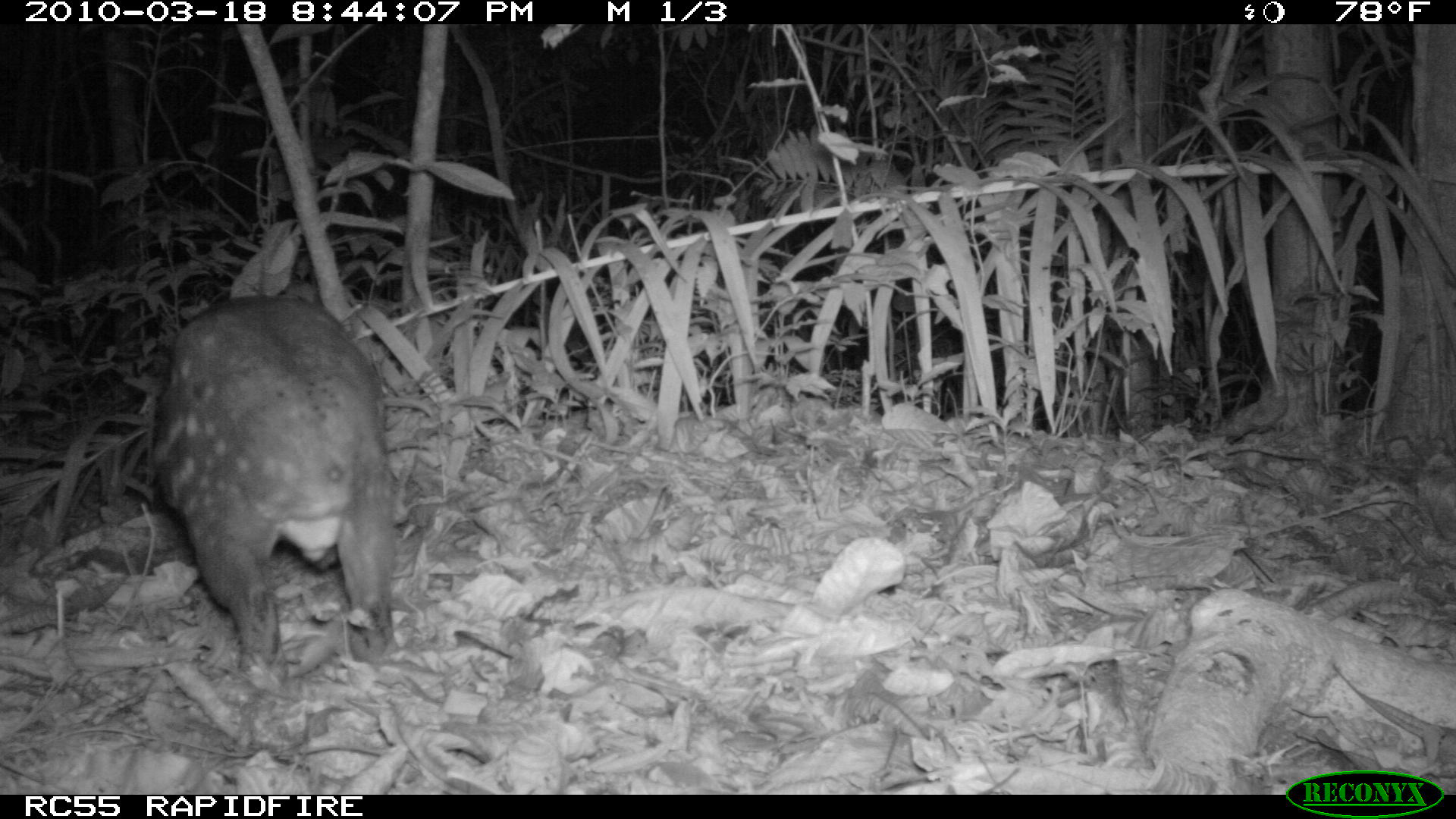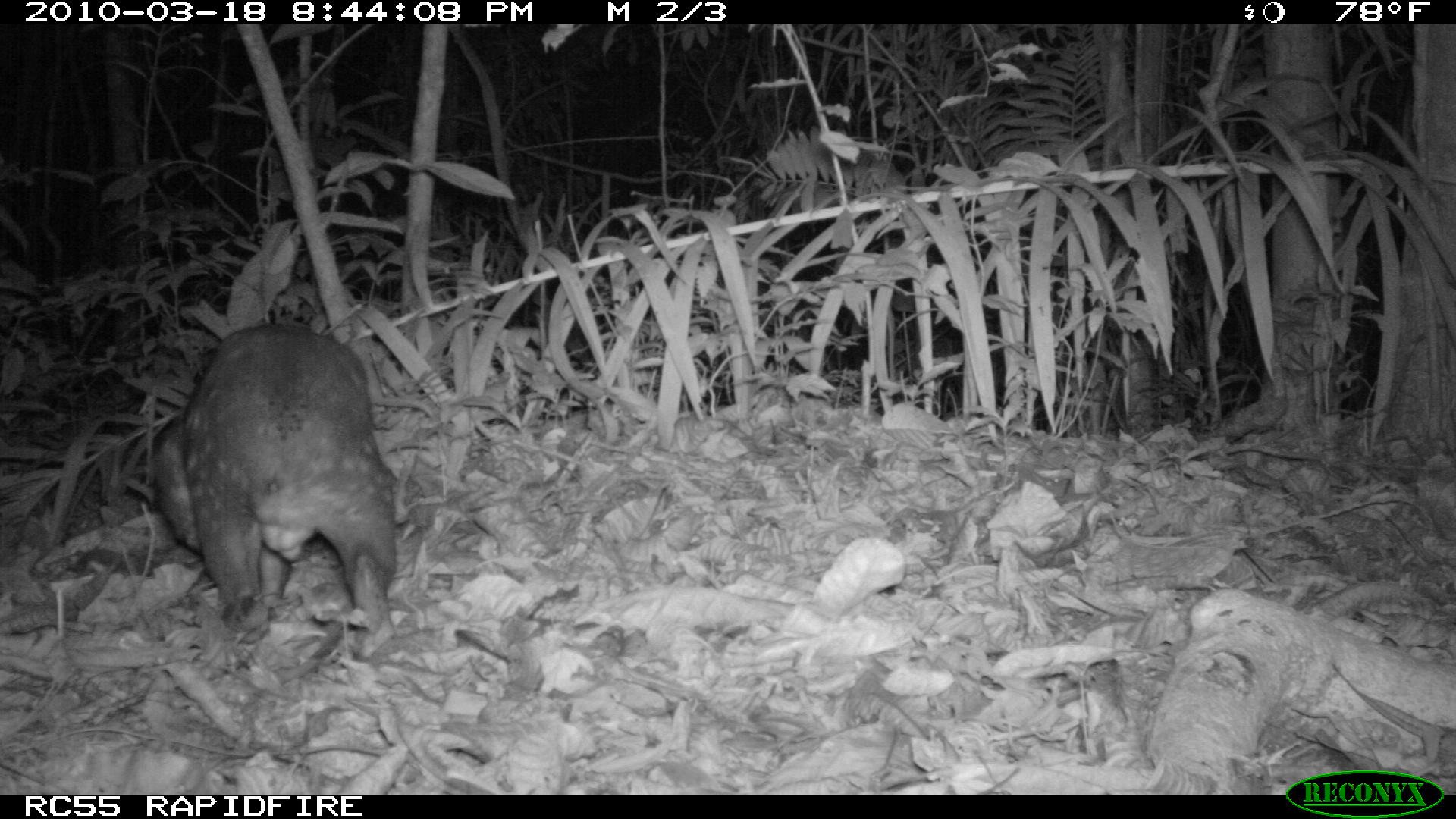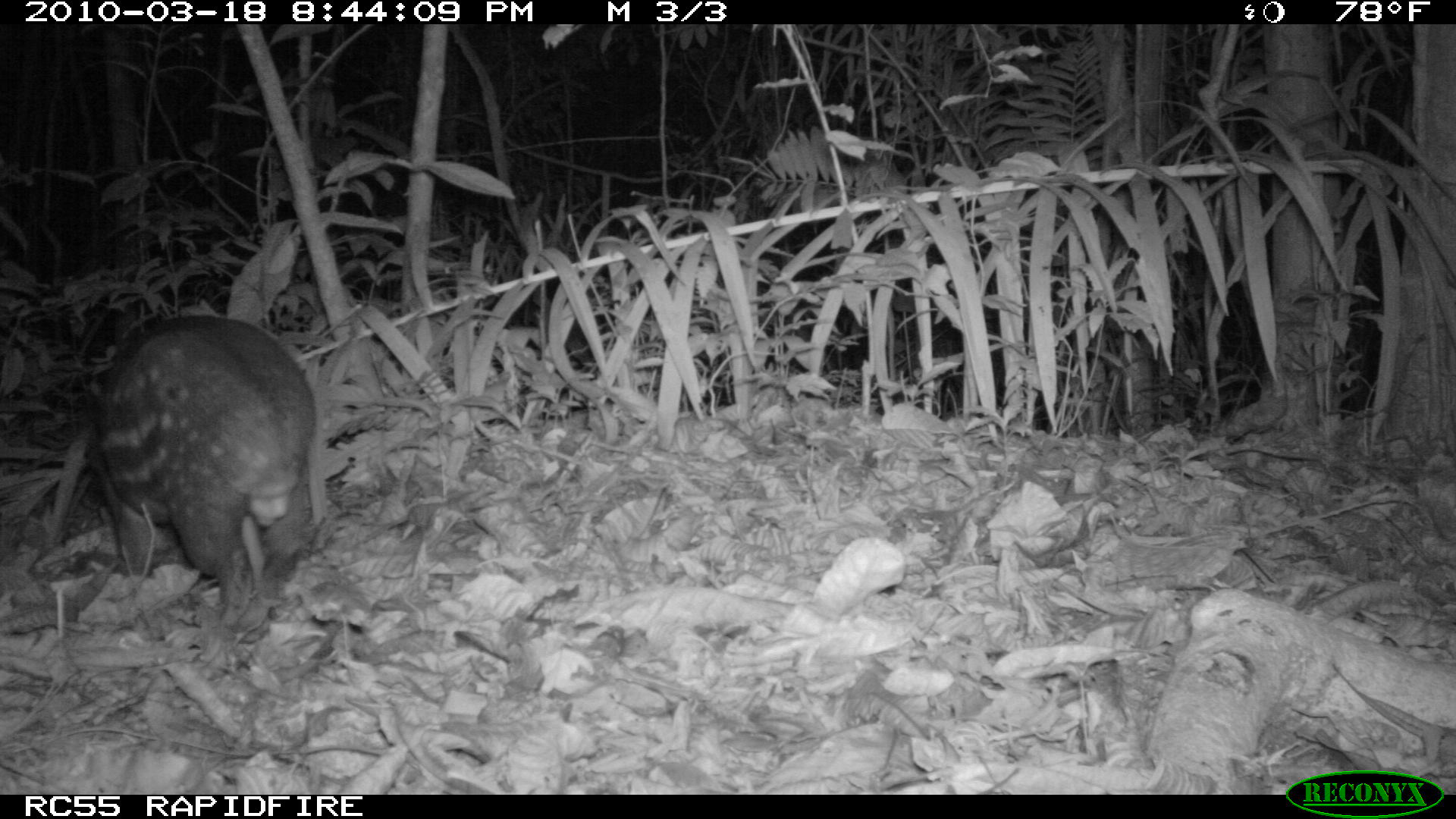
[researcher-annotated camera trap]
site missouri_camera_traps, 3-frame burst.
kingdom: Animalia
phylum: Chordata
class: Mammalia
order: Rodentia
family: Cuniculidae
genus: Cuniculus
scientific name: Cuniculus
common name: paca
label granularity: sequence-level